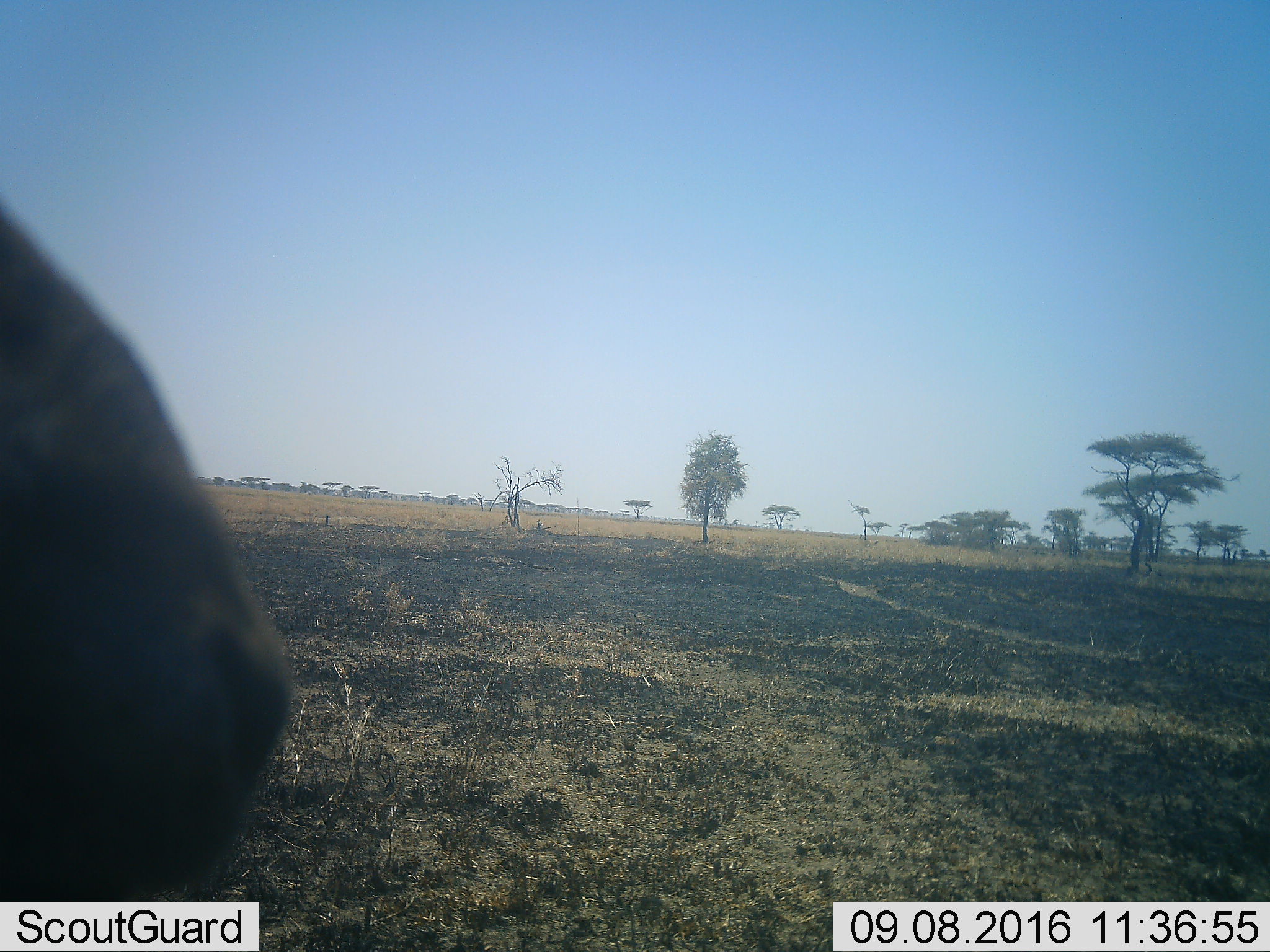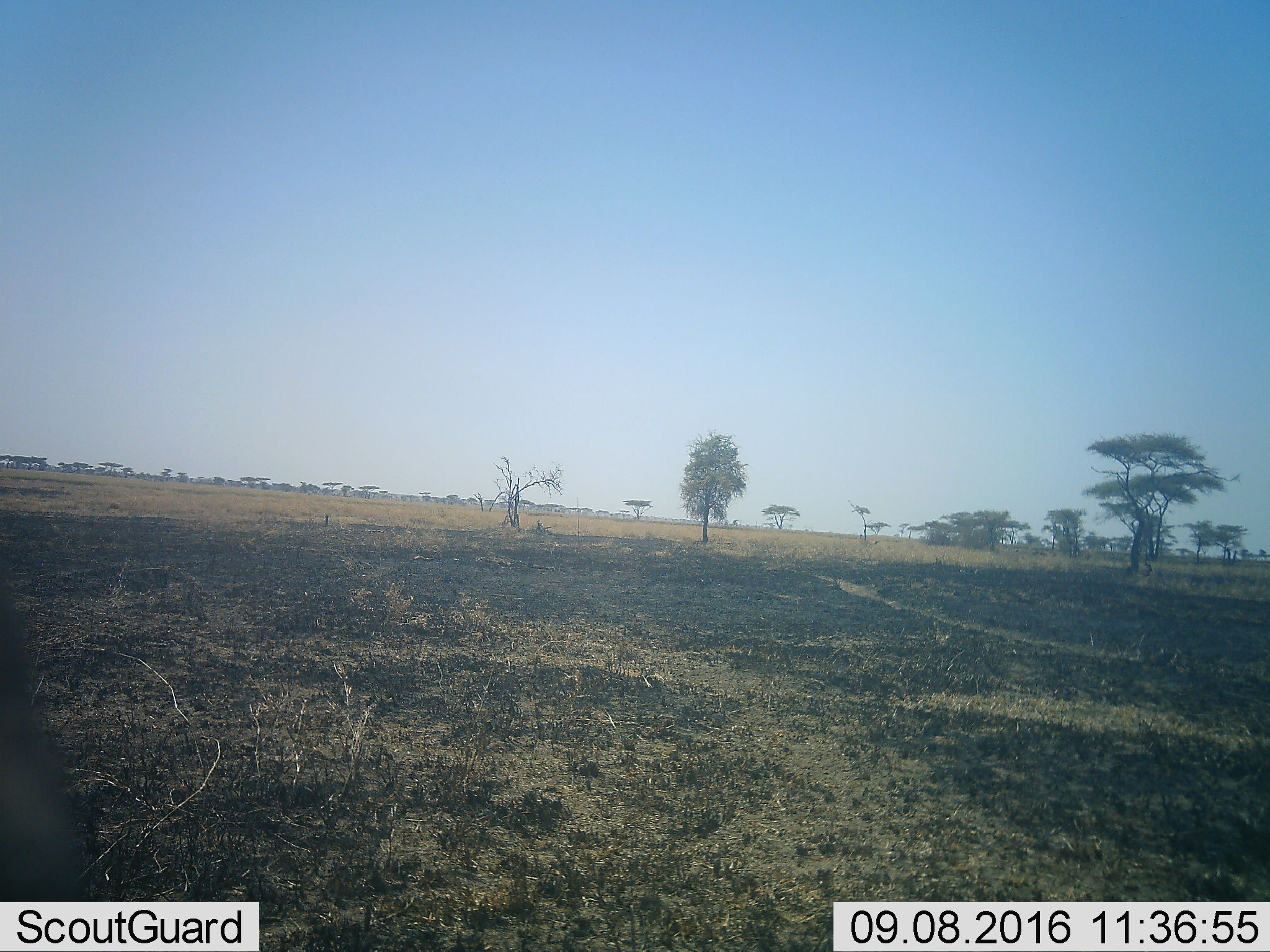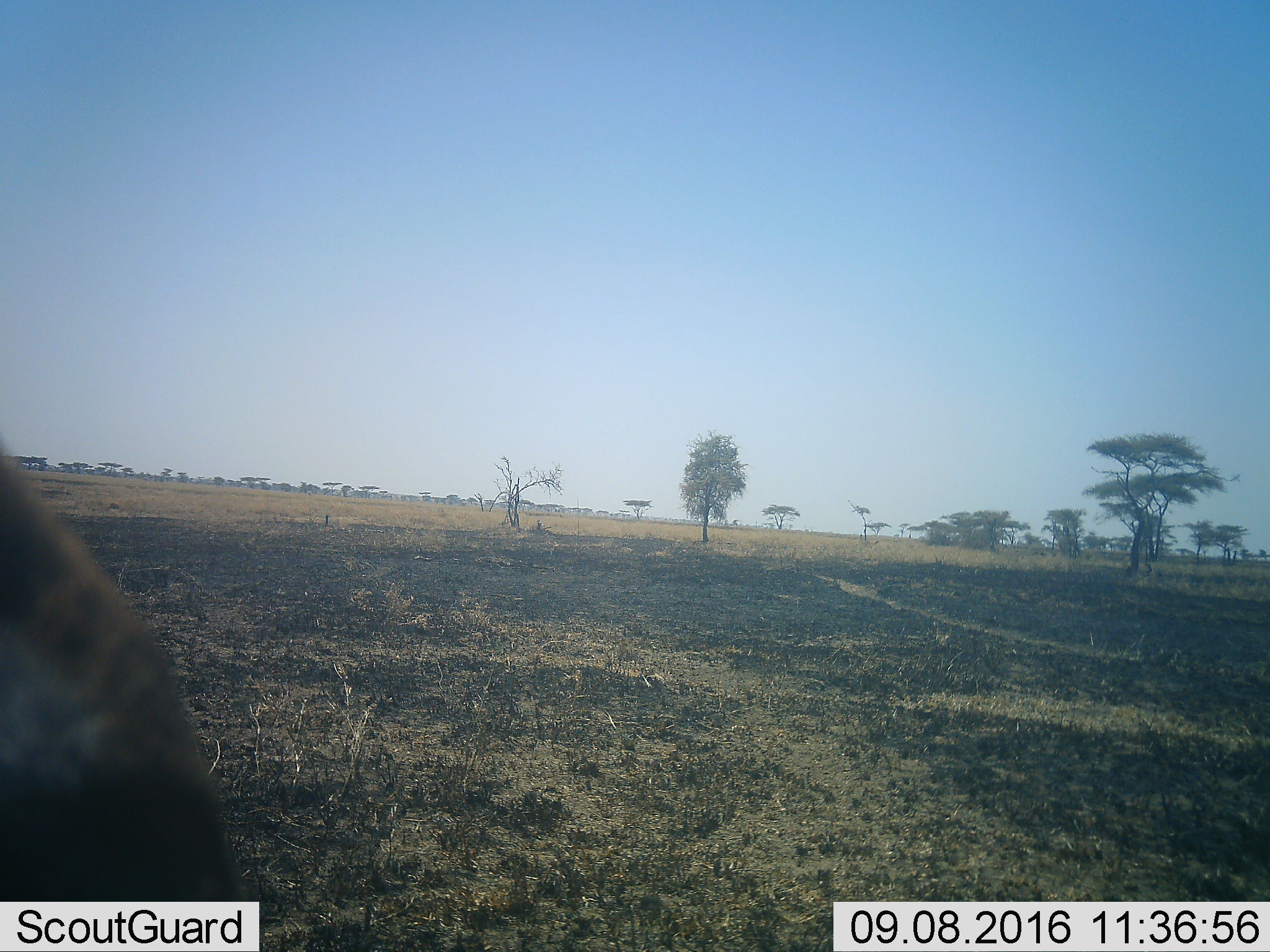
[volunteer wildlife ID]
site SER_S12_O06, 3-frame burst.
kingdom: Animalia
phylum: Chordata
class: Mammalia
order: Artiodactyla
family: Bovidae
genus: Connochaetes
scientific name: Connochaetes taurinus taurinus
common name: blue wildebeest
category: wildebeestblue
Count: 1.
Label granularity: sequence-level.